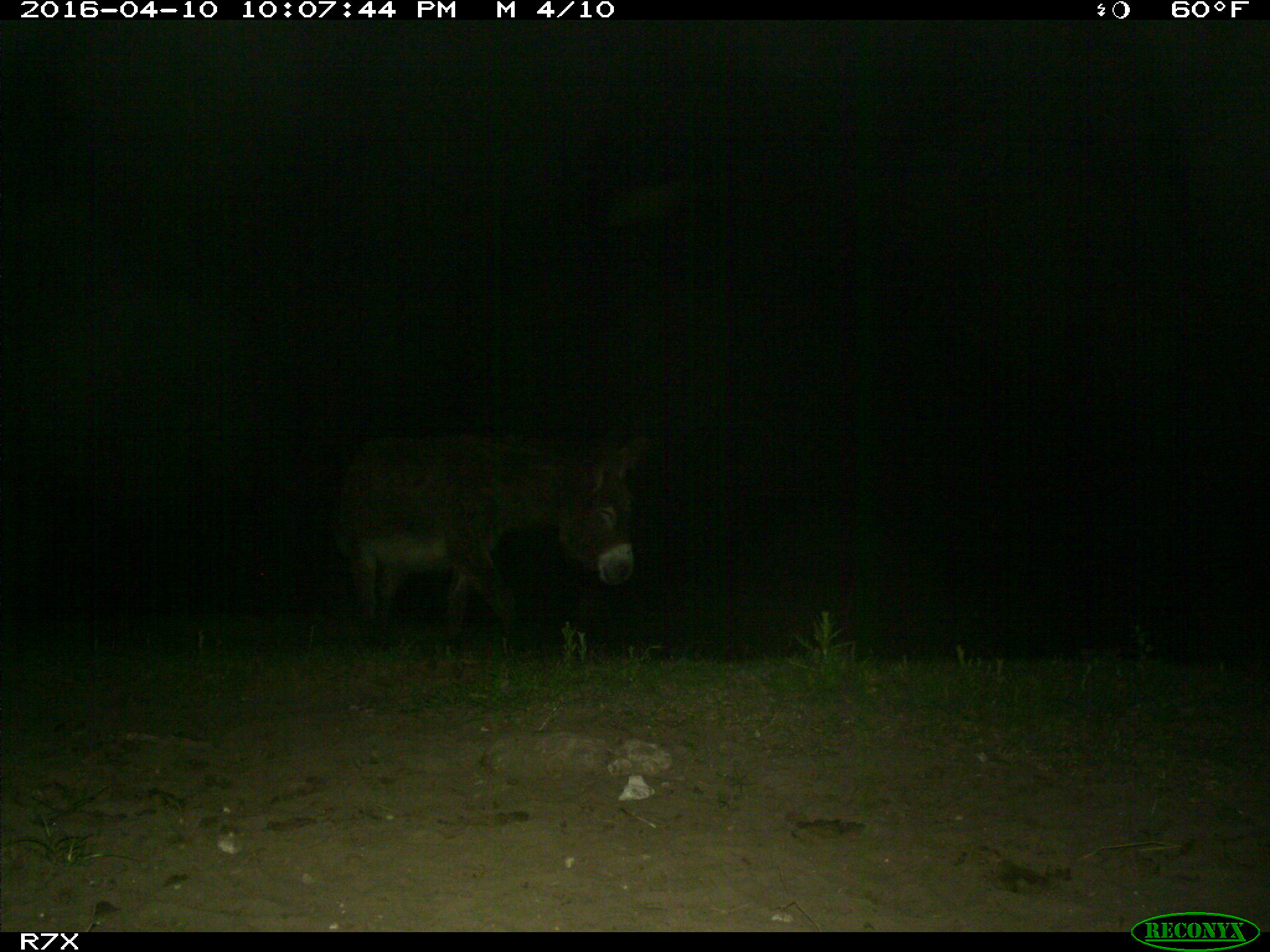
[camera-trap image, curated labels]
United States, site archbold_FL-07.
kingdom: Animalia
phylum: Chordata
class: Mammalia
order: Artiodactyla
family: Bovidae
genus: Bos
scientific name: Bos taurus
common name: domestic cow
Bos taurus (domestic cow).